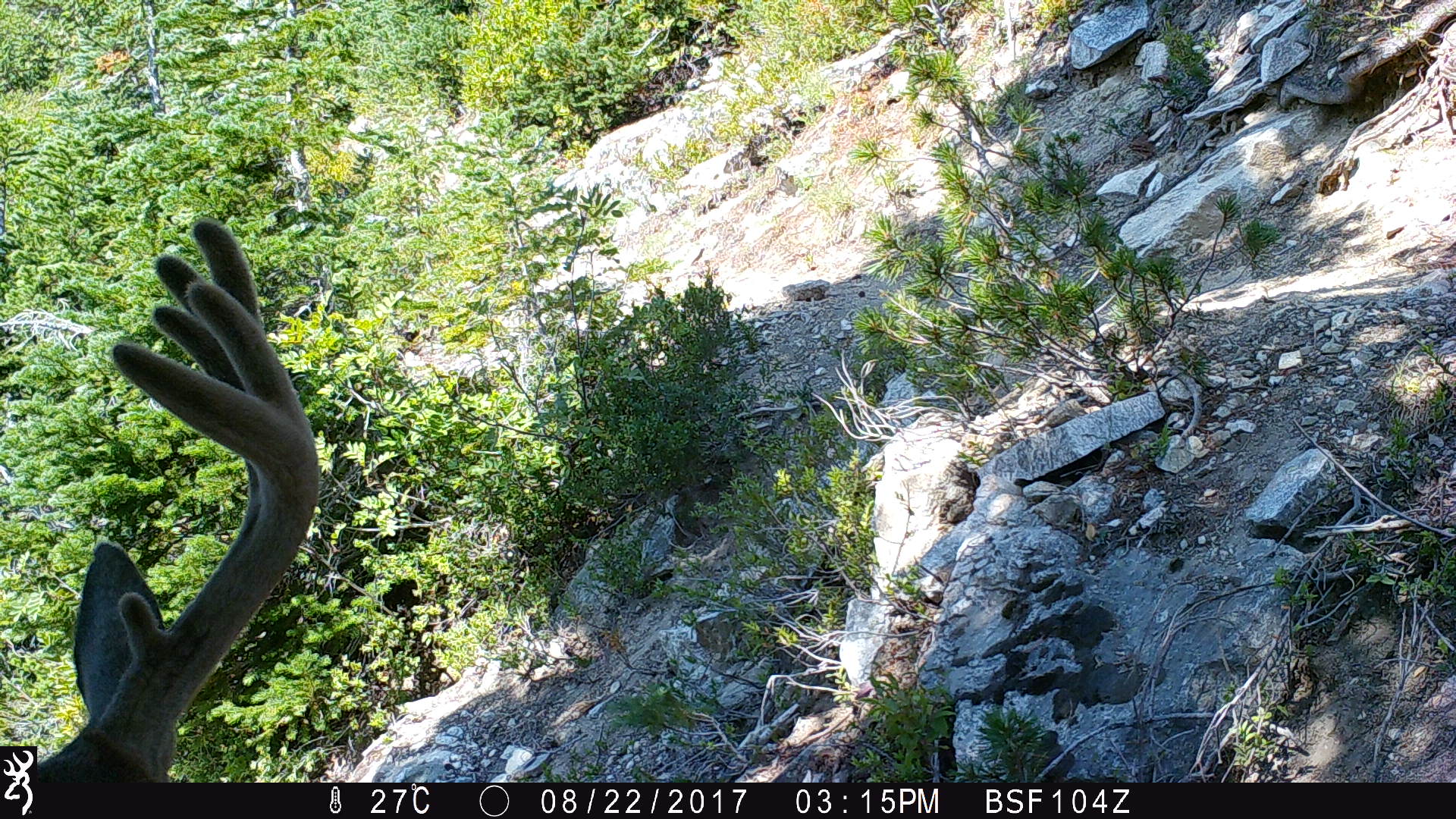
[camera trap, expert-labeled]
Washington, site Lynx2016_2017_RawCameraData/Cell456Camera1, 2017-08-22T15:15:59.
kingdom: Animalia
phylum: Chordata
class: Mammalia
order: Artiodactyla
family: Cervidae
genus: Odocoileus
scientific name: Odocoileus hemionus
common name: mule deer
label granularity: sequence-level